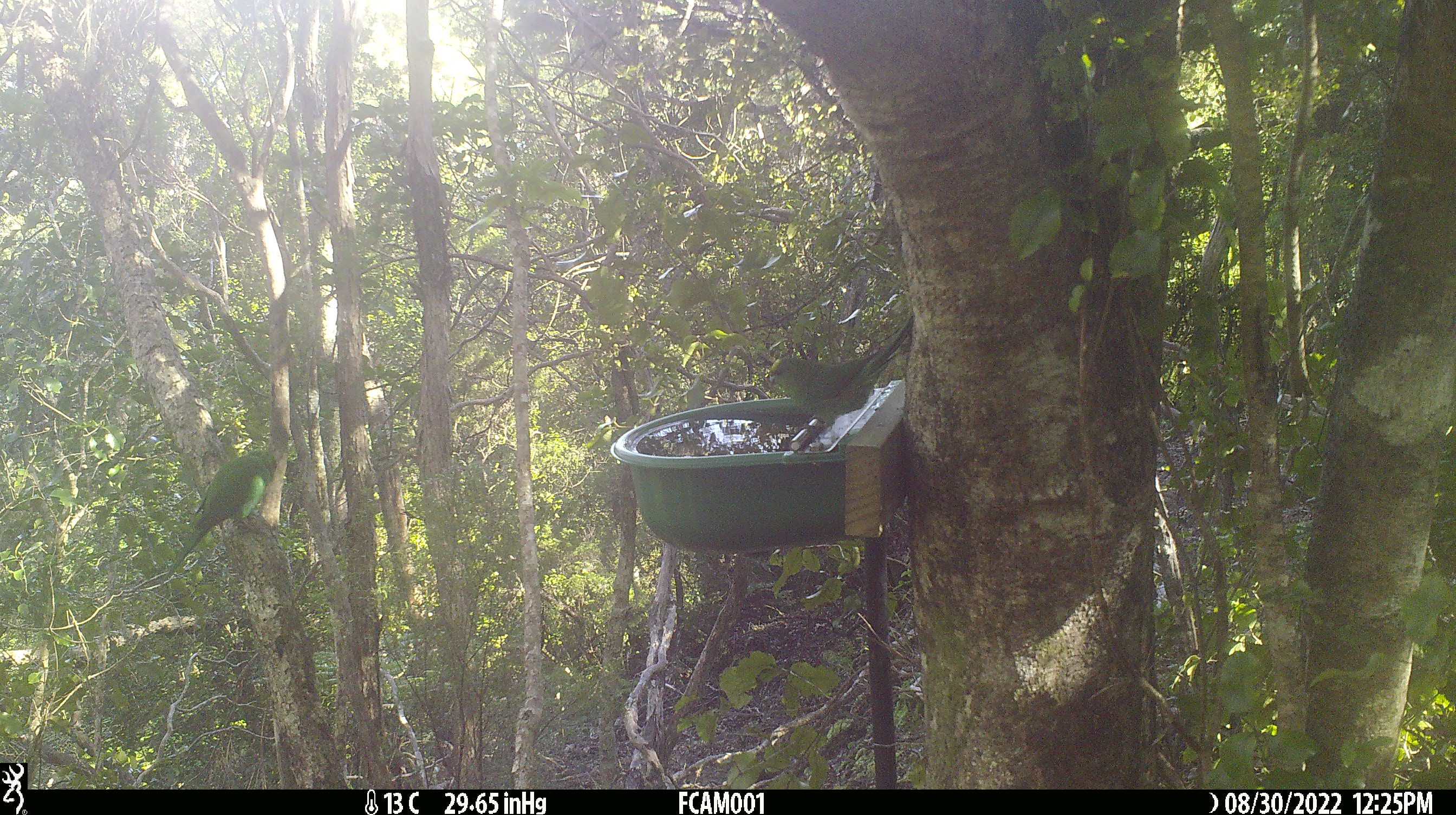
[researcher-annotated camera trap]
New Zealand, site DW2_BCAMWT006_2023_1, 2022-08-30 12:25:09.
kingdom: Animalia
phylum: Chordata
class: Aves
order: Psittaciformes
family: Psittaculidae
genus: Cyanoramphus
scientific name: Cyanoramphus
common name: parakeet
Parakeet (Cyanoramphus).